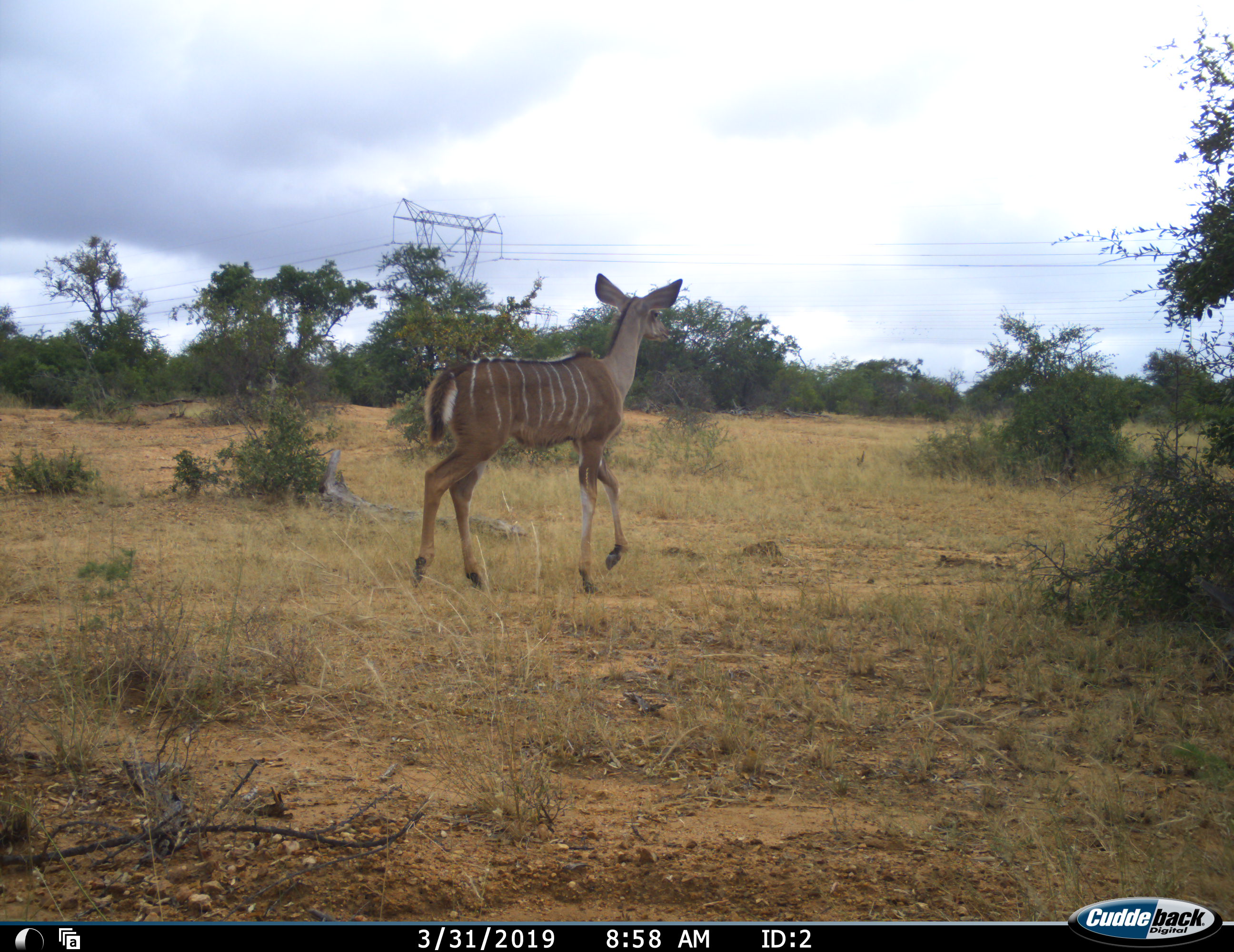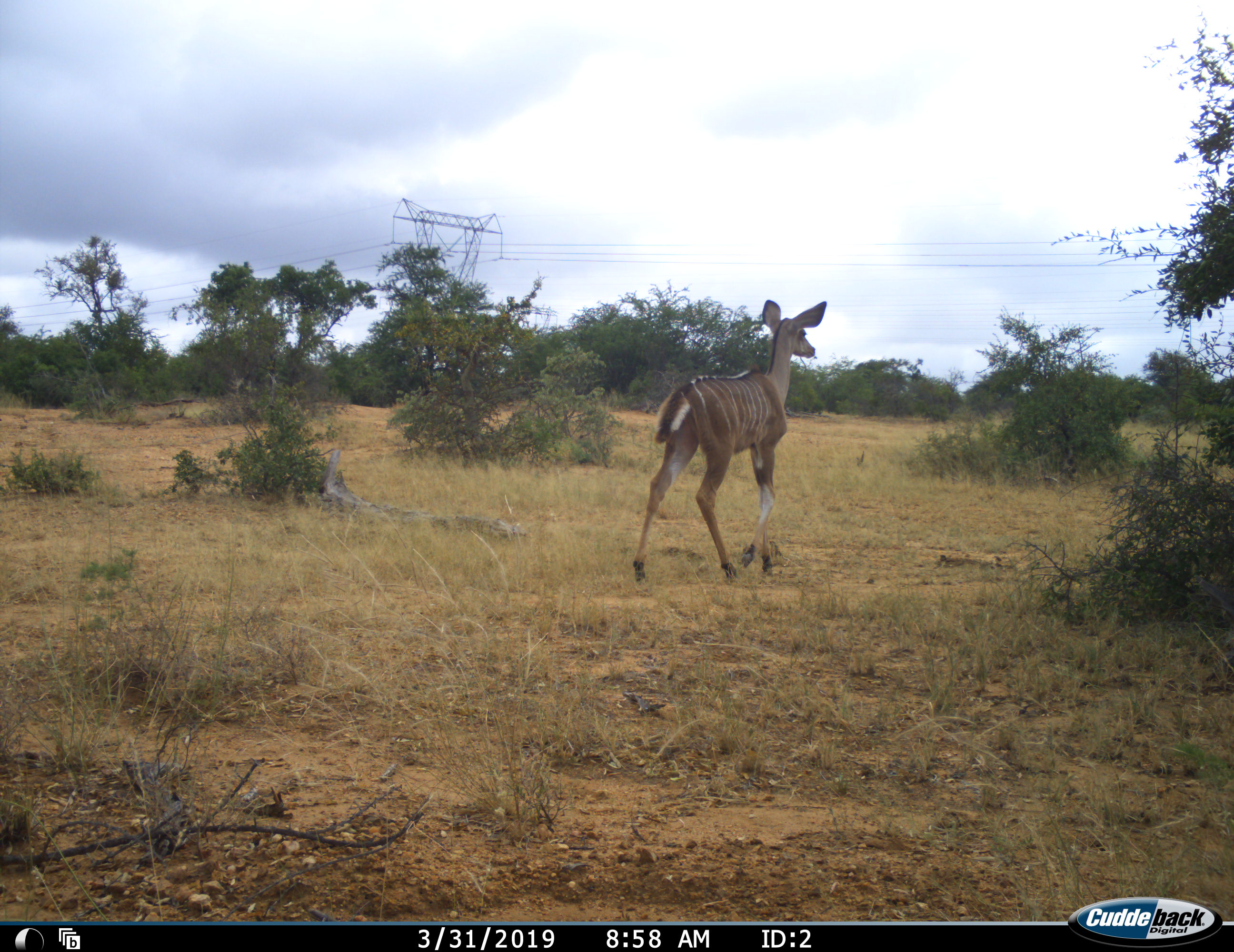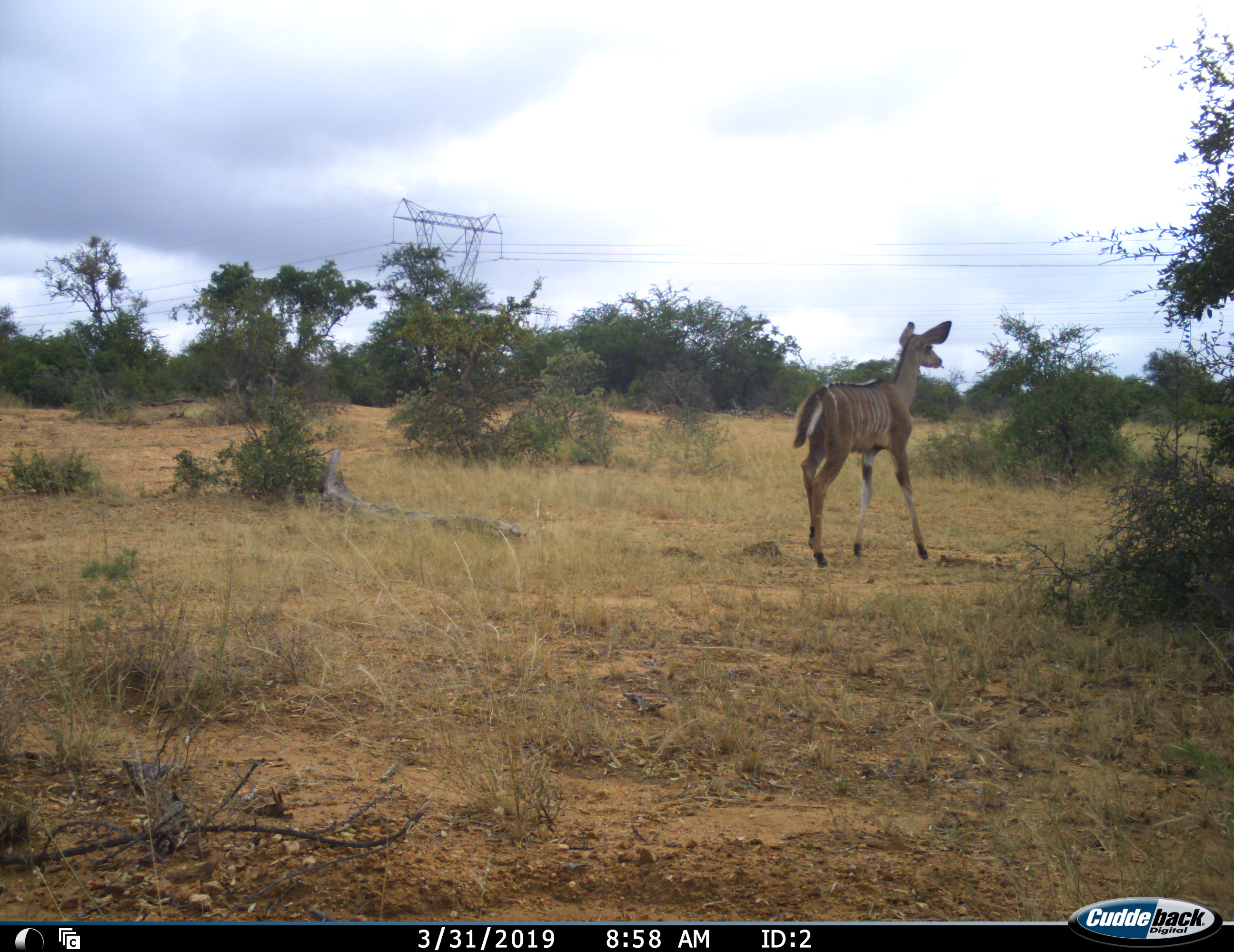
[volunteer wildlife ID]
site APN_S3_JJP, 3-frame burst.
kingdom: Animalia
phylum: Chordata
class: Mammalia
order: Artiodactyla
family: Bovidae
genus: Tragelaphus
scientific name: Tragelaphus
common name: kudu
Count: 1.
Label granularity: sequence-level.